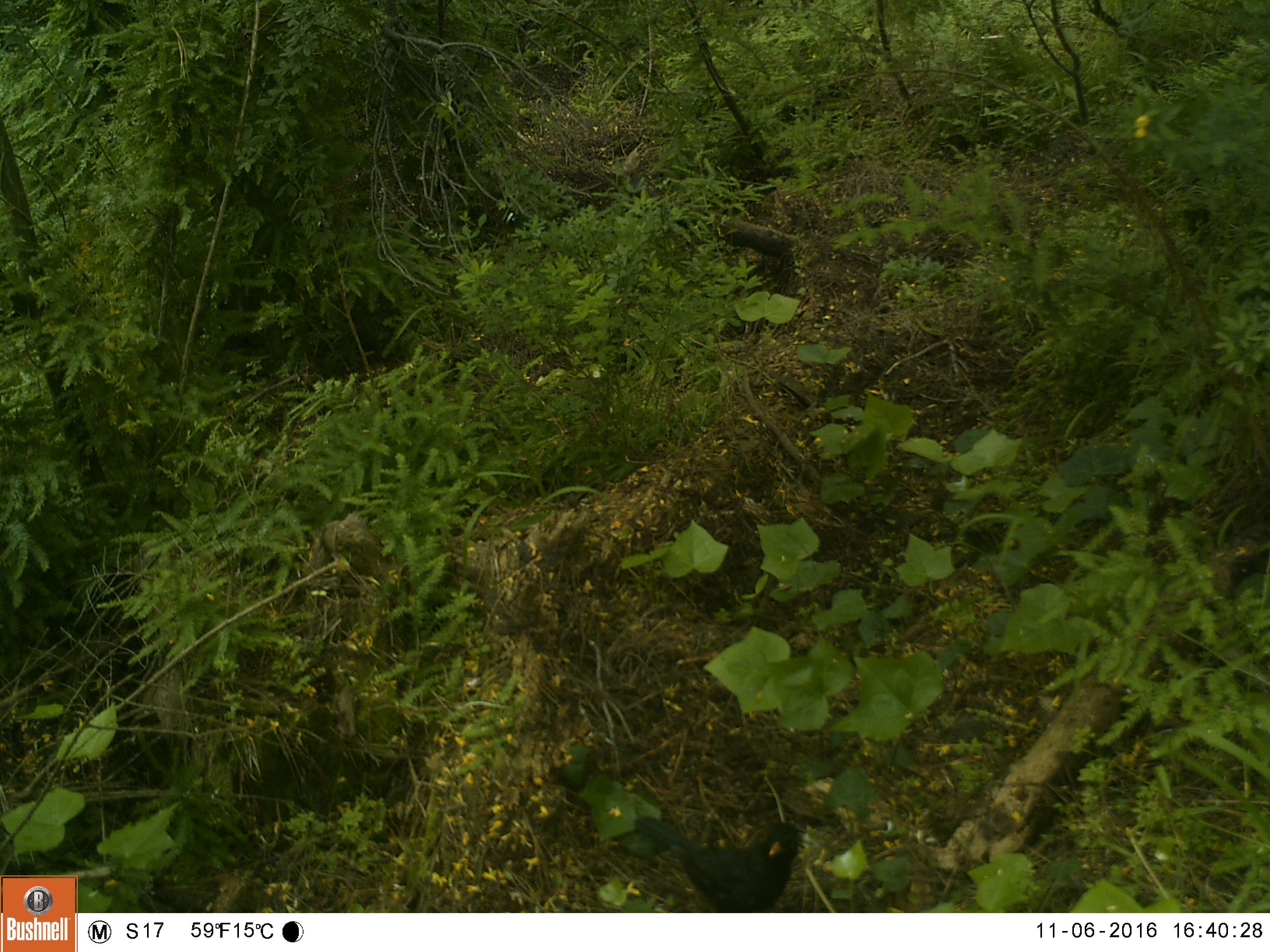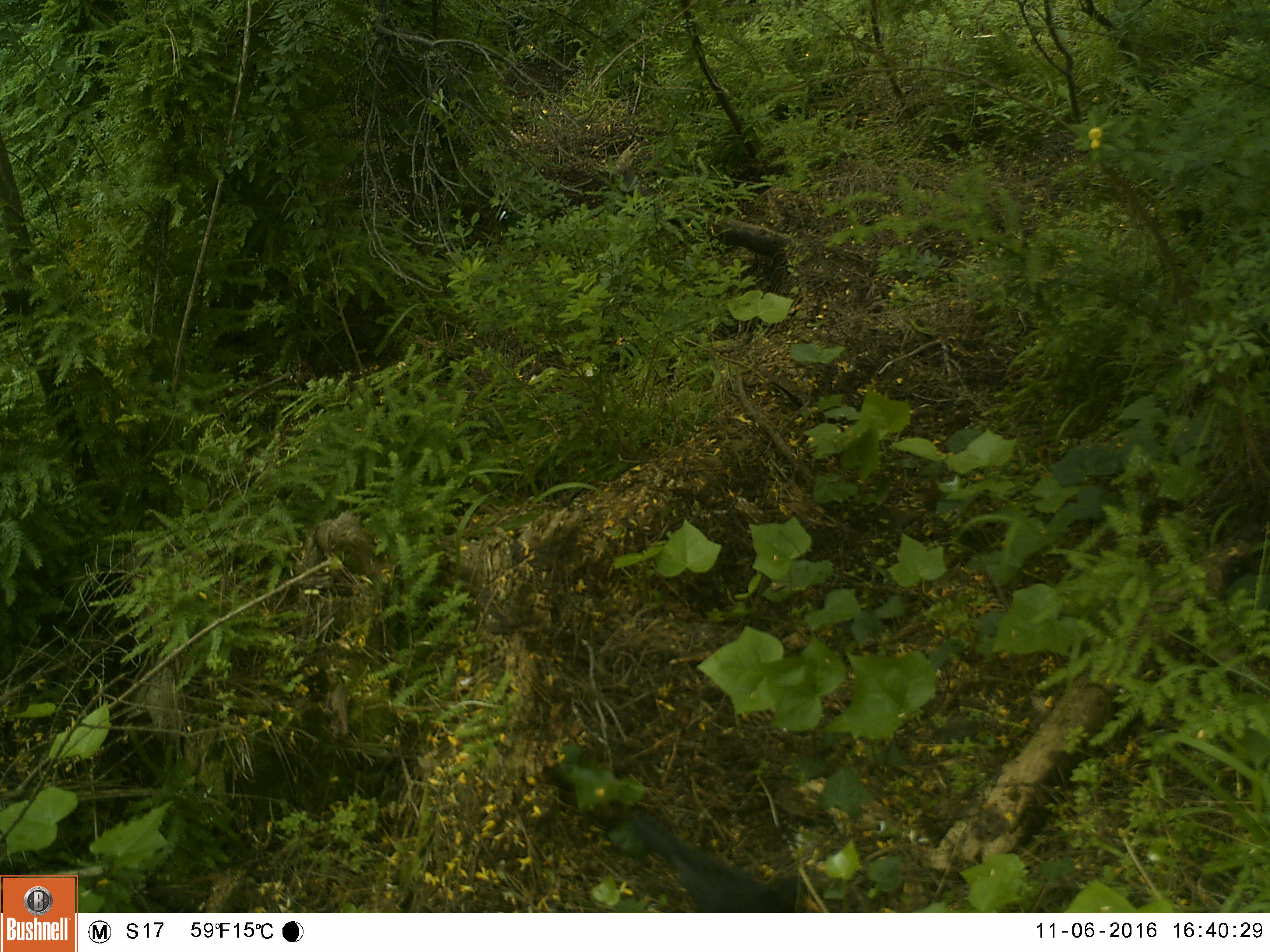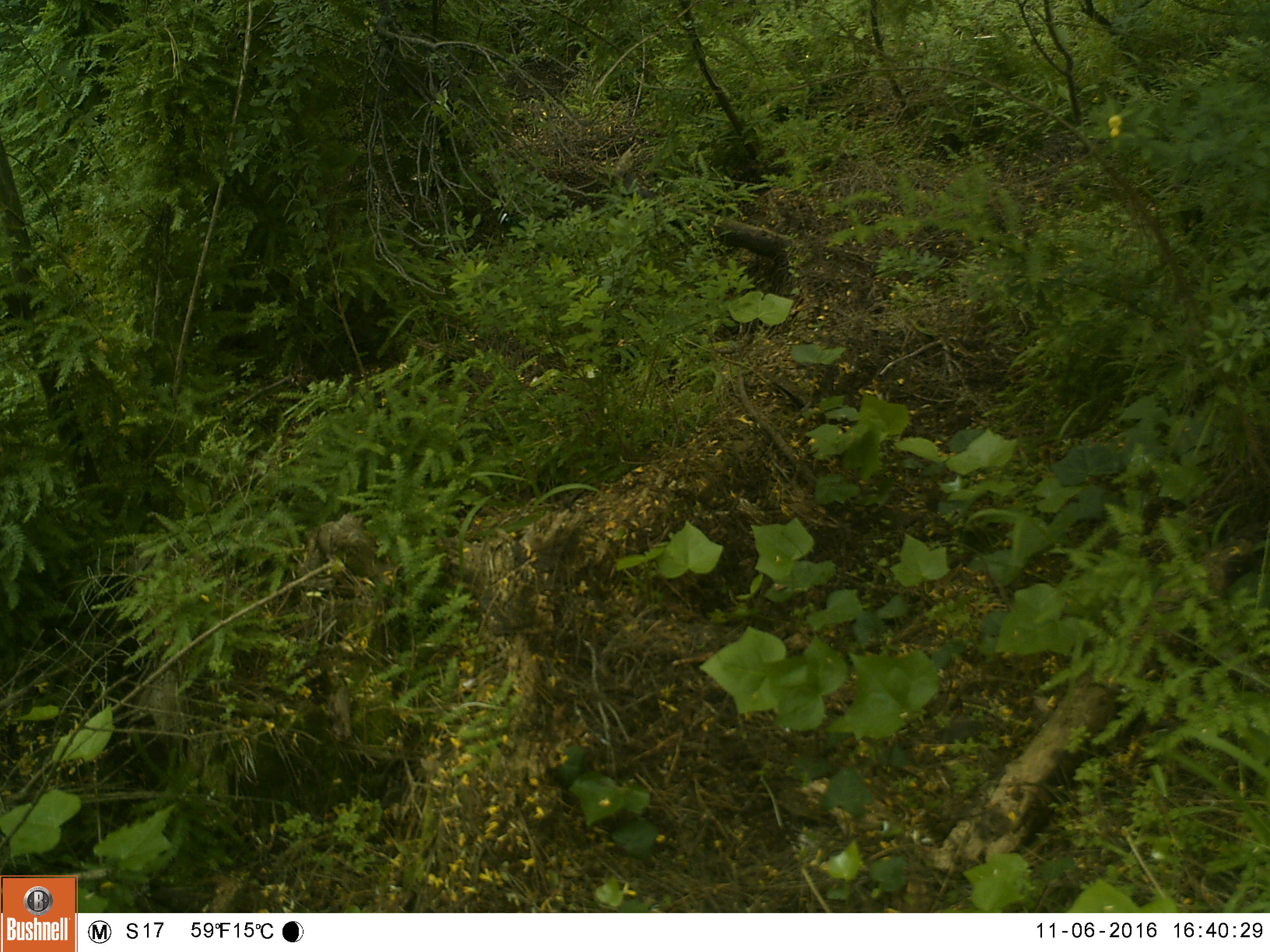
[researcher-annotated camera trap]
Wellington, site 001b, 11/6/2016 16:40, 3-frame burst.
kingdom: Animalia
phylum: Chordata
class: Aves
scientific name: Aves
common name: bird